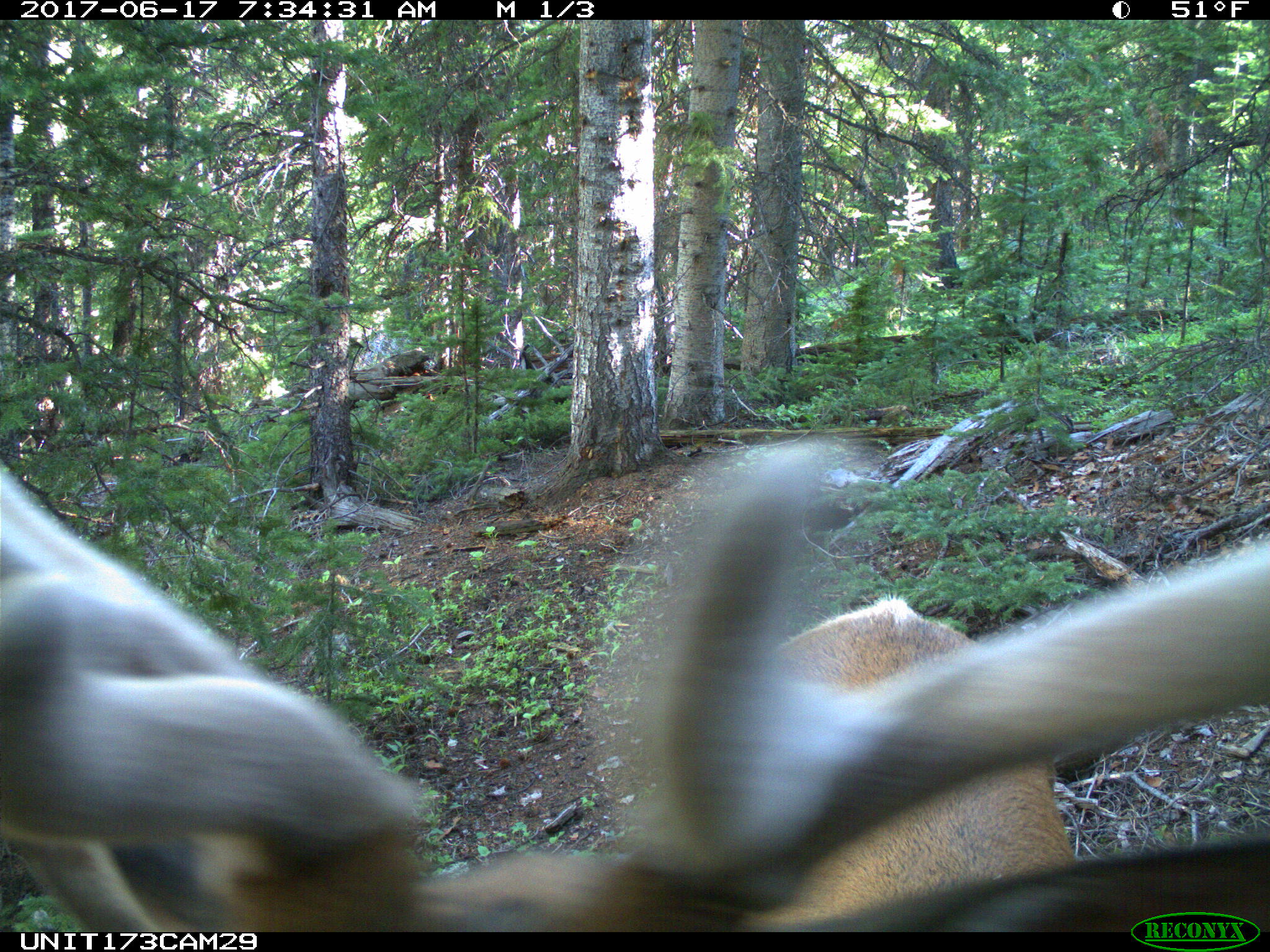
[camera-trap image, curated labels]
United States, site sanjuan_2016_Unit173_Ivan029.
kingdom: Animalia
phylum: Chordata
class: Mammalia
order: Artiodactyla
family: Cervidae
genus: Cervus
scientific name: Cervus elaphus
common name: red deer